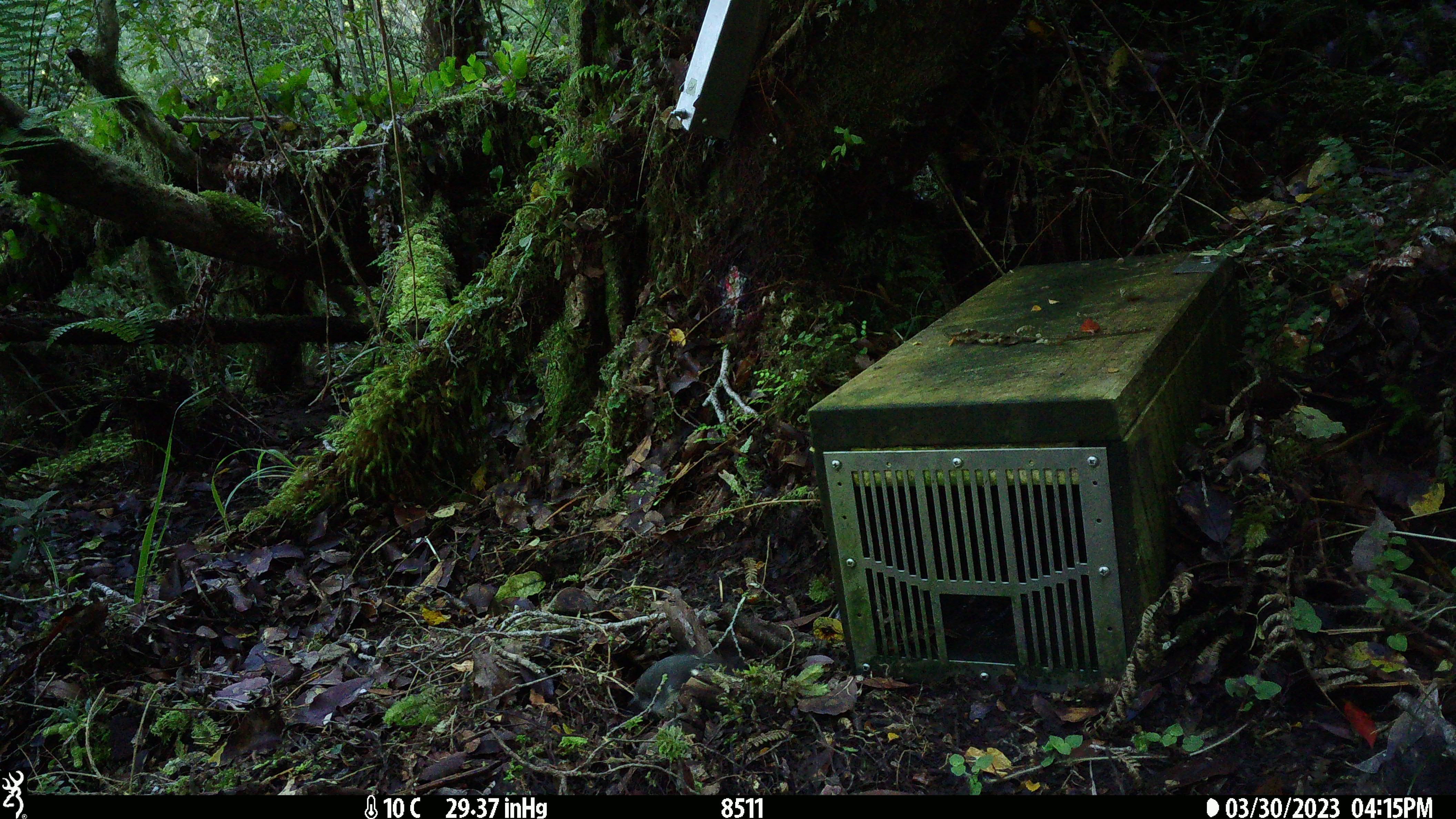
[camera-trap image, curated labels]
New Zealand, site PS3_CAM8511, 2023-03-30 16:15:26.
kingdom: Animalia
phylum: Chordata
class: Aves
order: Passeriformes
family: Petroicidae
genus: Petroica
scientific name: Petroica macrocephala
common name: tomtit